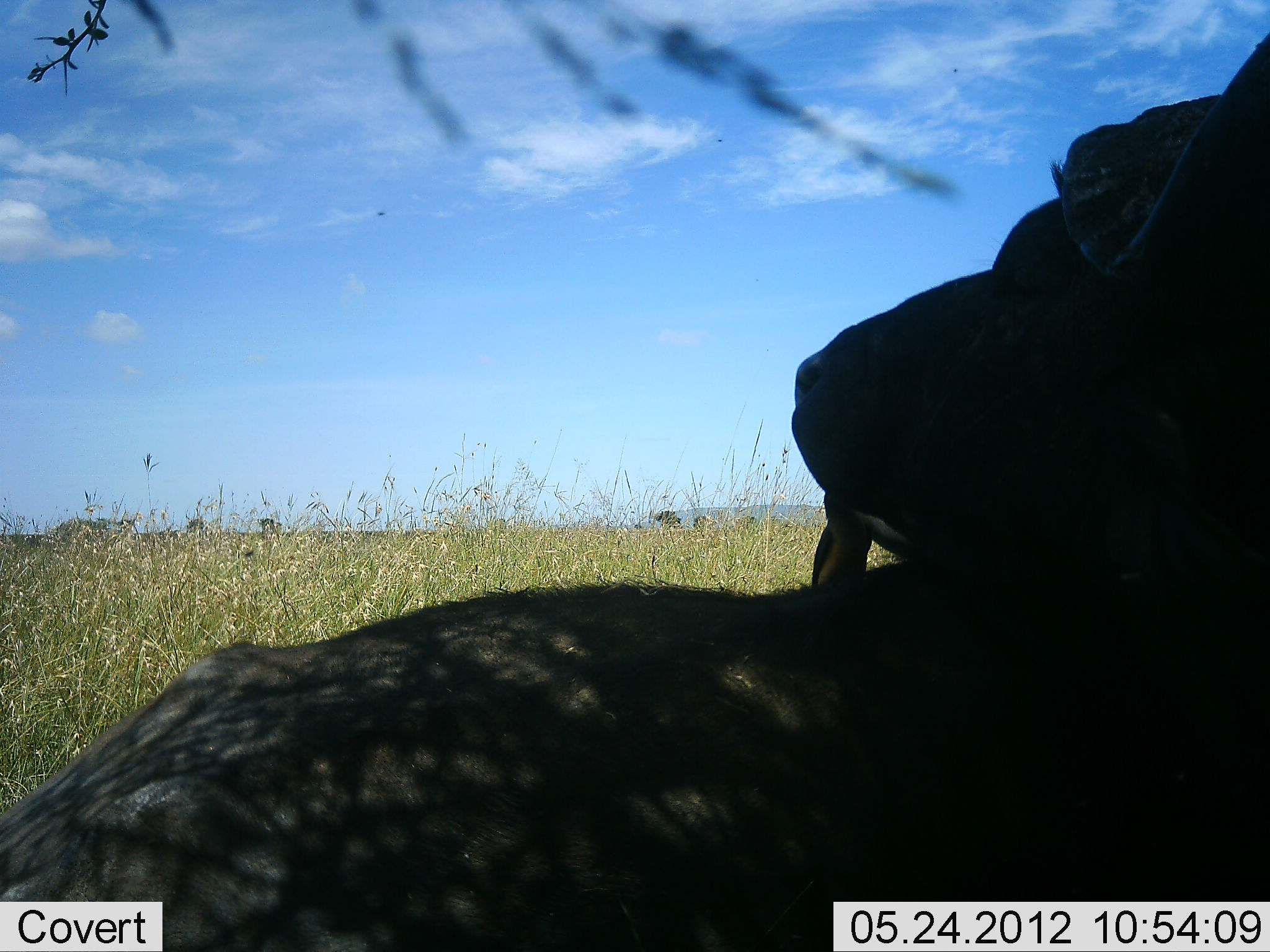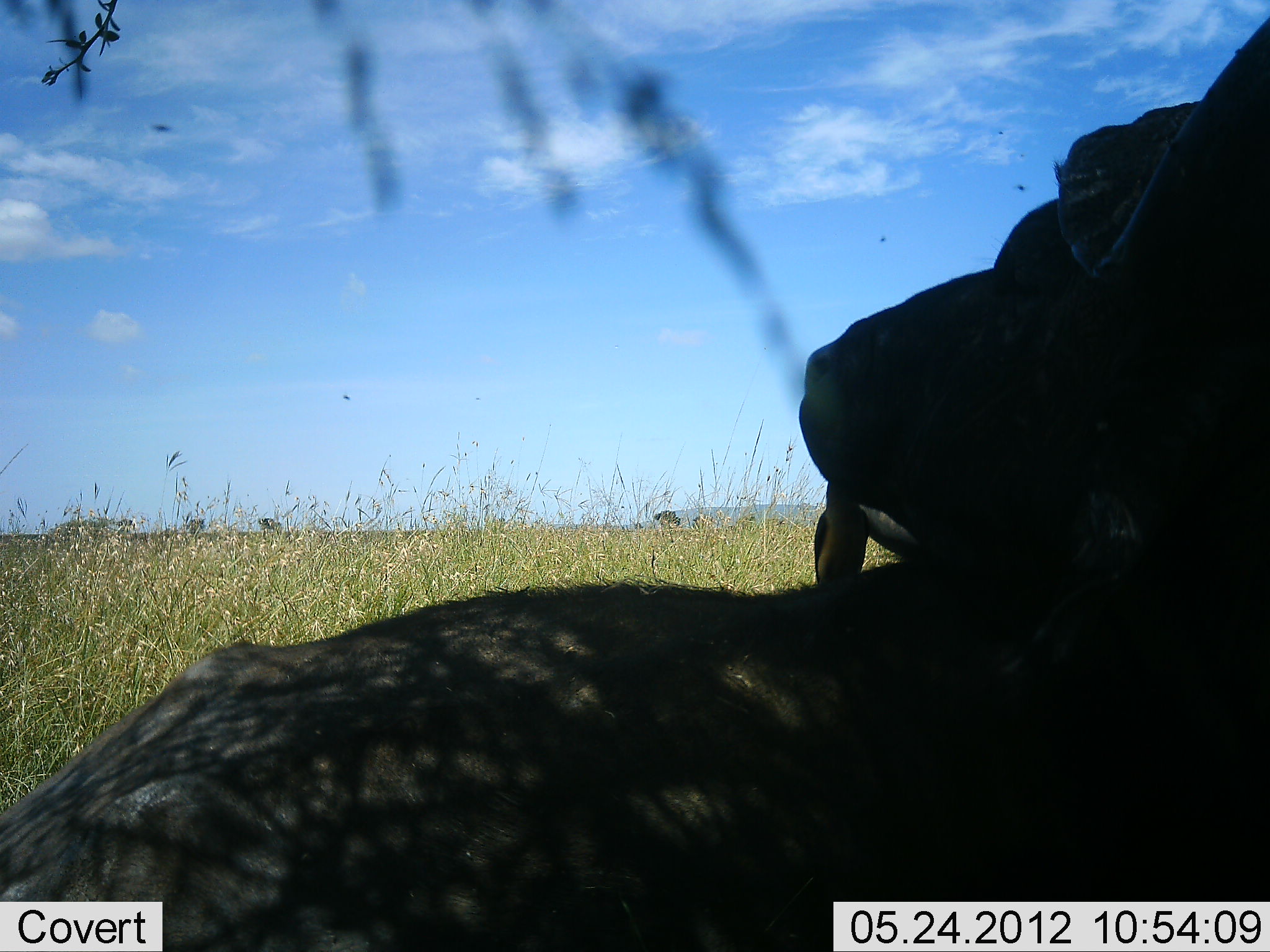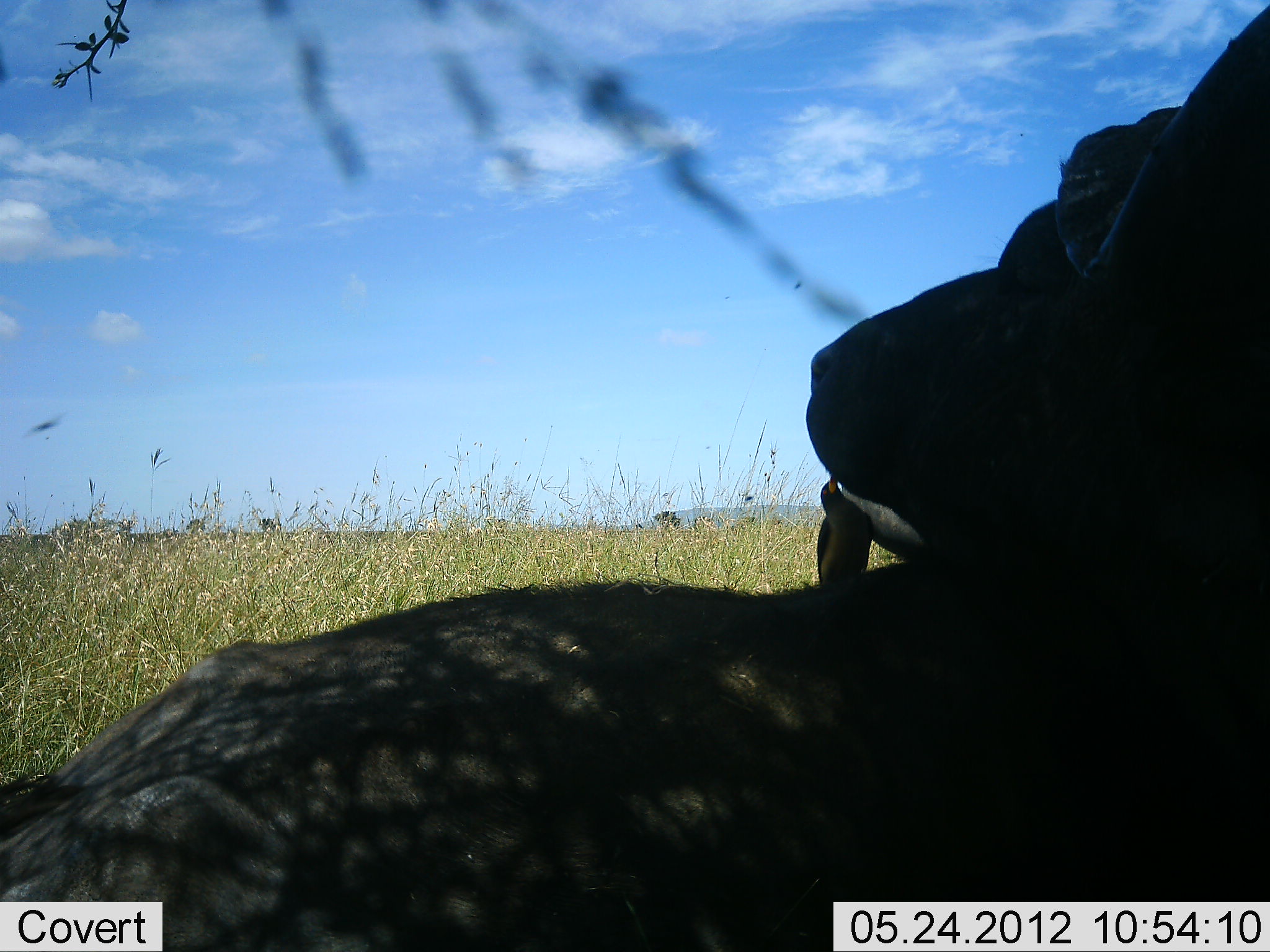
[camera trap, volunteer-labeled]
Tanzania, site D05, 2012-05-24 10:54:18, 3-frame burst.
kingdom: Animalia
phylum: Chordata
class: Mammalia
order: Artiodactyla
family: Bovidae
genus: Syncerus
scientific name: Syncerus caffer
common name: cape buffalo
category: buffalo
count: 1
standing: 0%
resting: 100%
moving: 0%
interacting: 17%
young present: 0%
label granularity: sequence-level